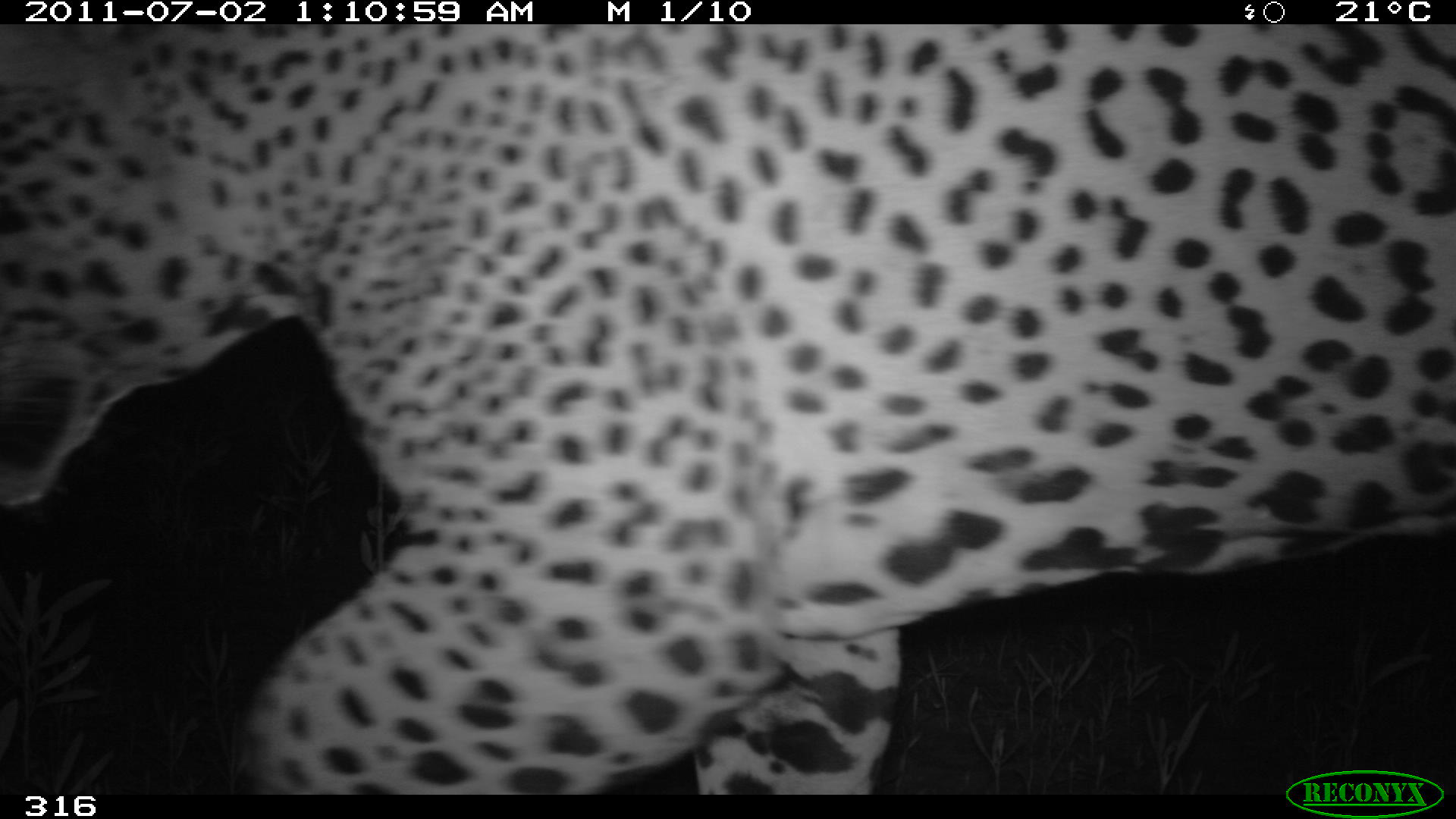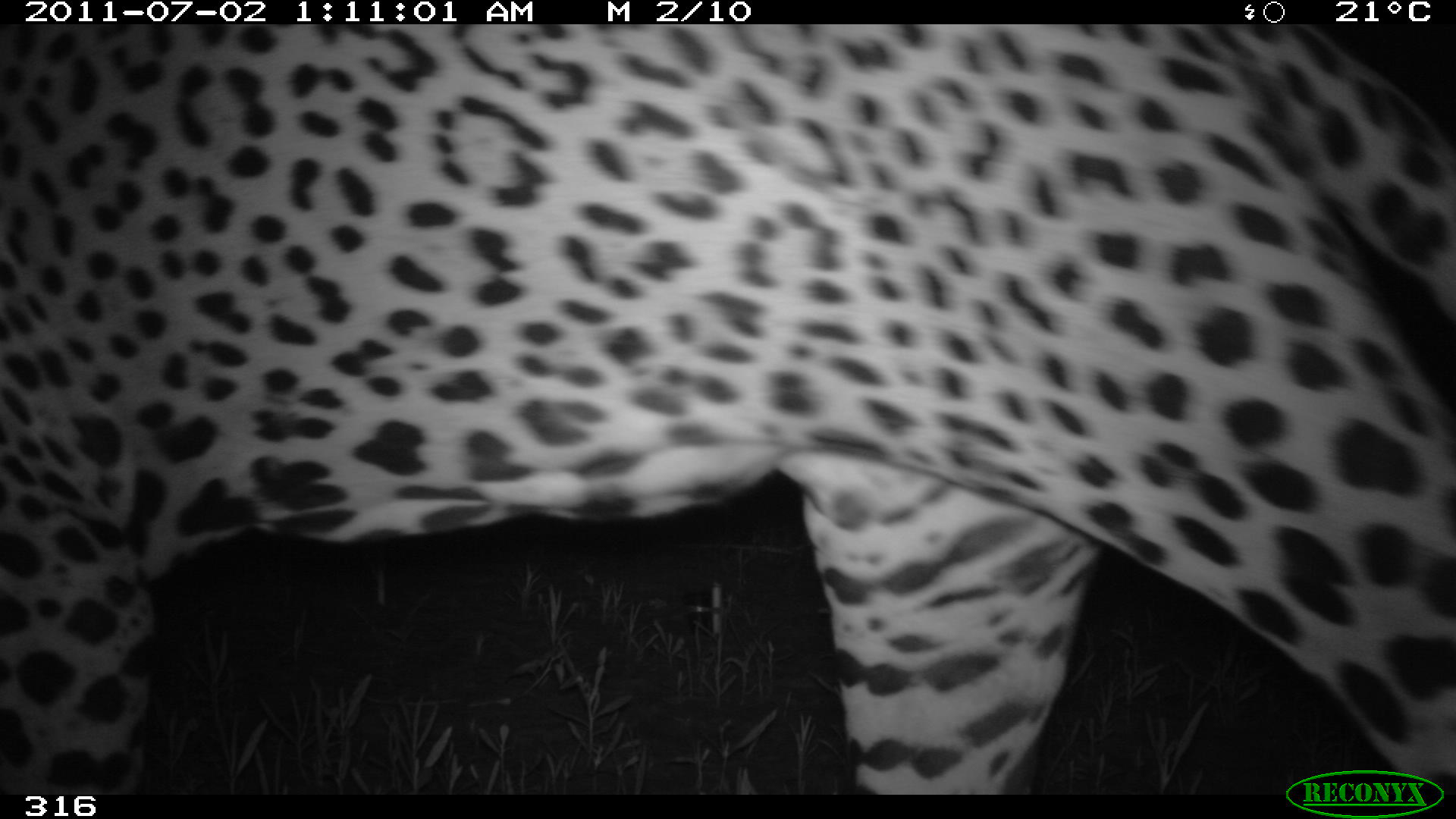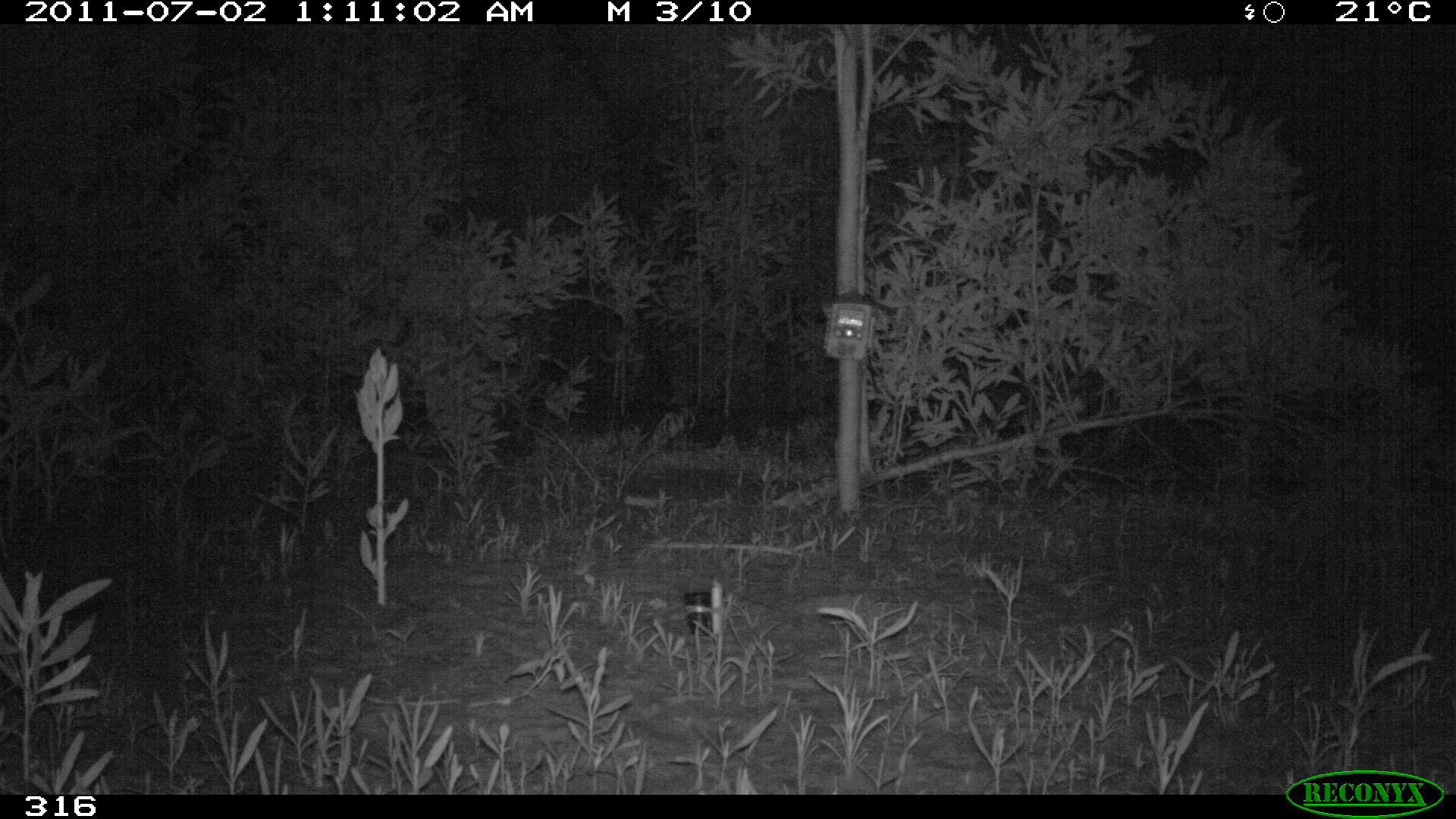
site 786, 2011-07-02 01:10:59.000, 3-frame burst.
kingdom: Animalia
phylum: Chordata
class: Mammalia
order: Carnivora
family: Felidae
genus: Panthera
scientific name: Panthera onca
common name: jaguar